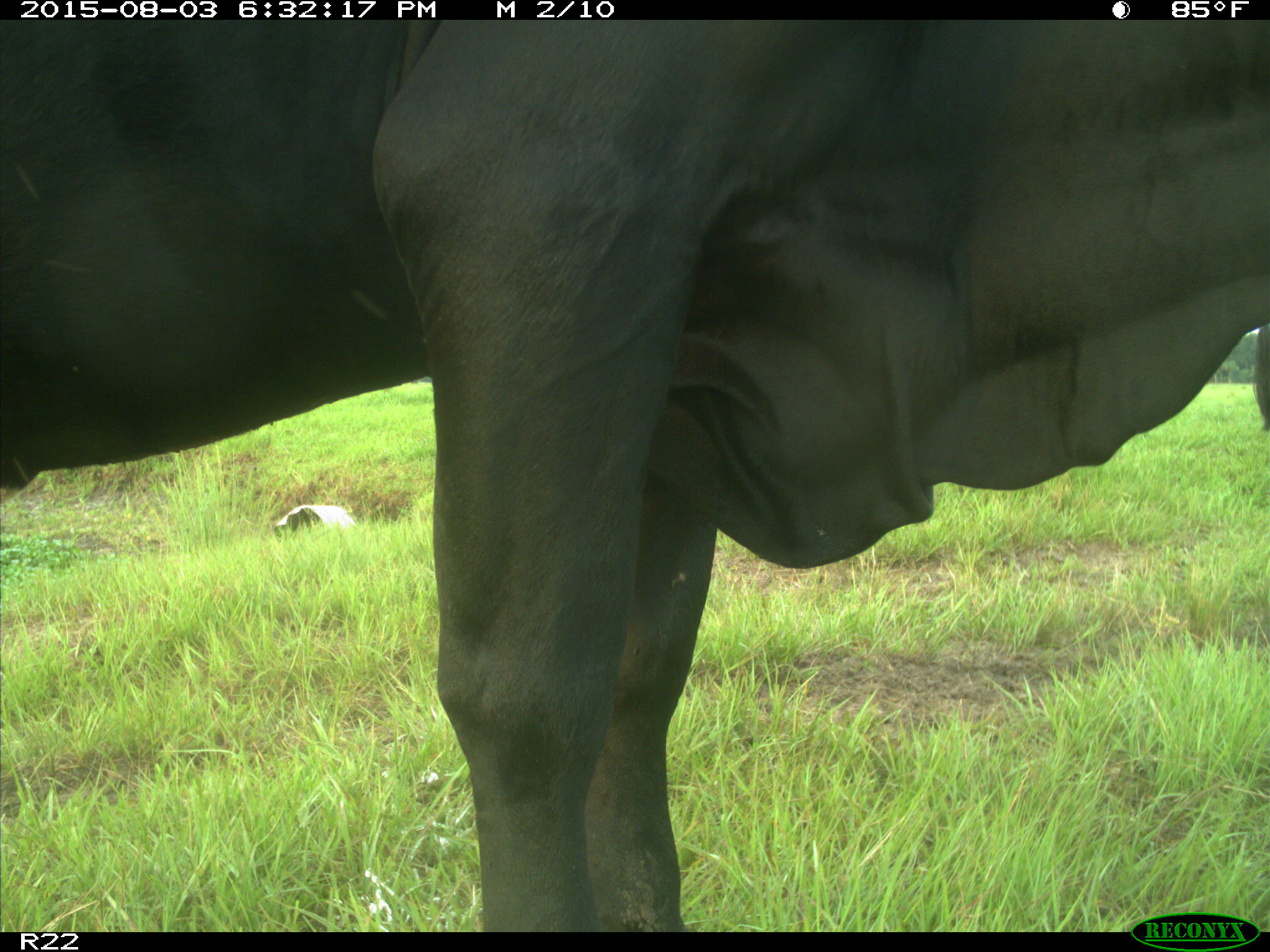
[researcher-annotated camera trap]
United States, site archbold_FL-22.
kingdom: Animalia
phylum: Chordata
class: Mammalia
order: Artiodactyla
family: Bovidae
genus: Bos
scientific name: Bos taurus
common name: domestic cow